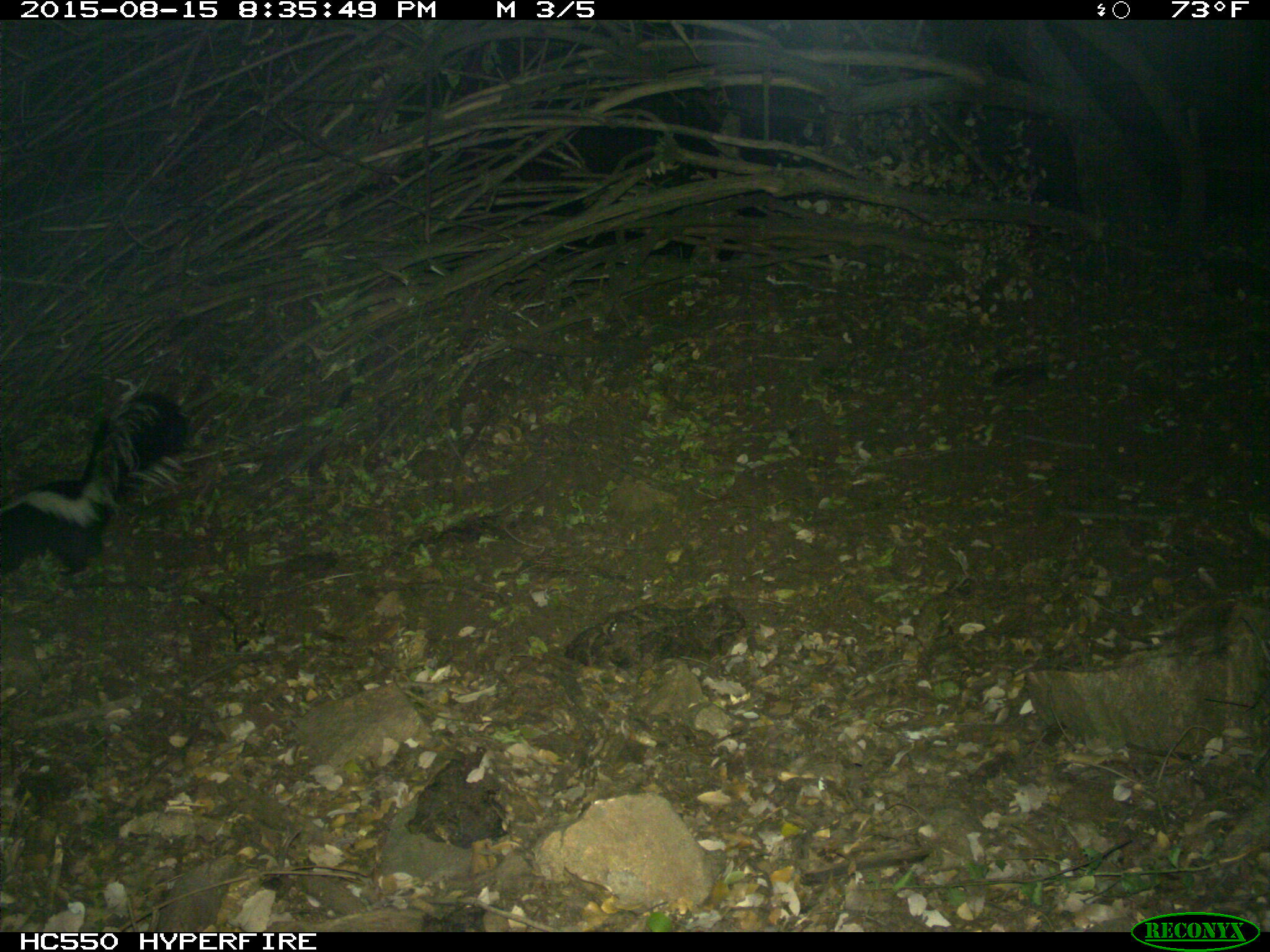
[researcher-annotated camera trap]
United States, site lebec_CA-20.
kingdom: Animalia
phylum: Chordata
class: Mammalia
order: Carnivora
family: Mephitidae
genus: Mephitis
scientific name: Mephitis mephitis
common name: striped skunk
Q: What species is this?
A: Mephitis mephitis (striped skunk).